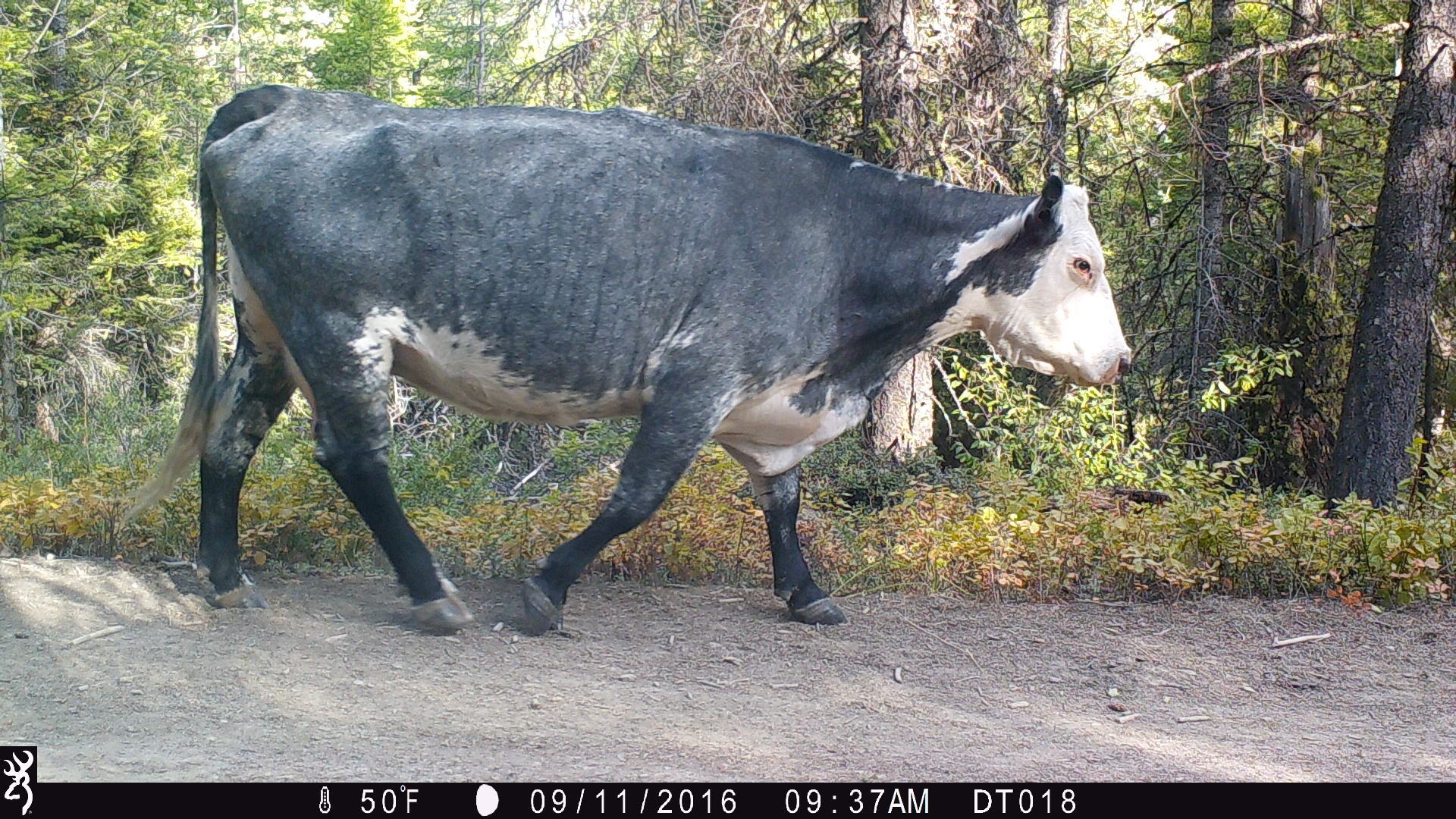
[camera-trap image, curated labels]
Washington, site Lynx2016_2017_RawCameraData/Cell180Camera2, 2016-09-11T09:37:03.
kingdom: Animalia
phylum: Chordata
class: Mammalia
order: Artiodactyla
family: Bovidae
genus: Bos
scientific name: Bos taurus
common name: domestic cattle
Domestic cattle (Bos taurus). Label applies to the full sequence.